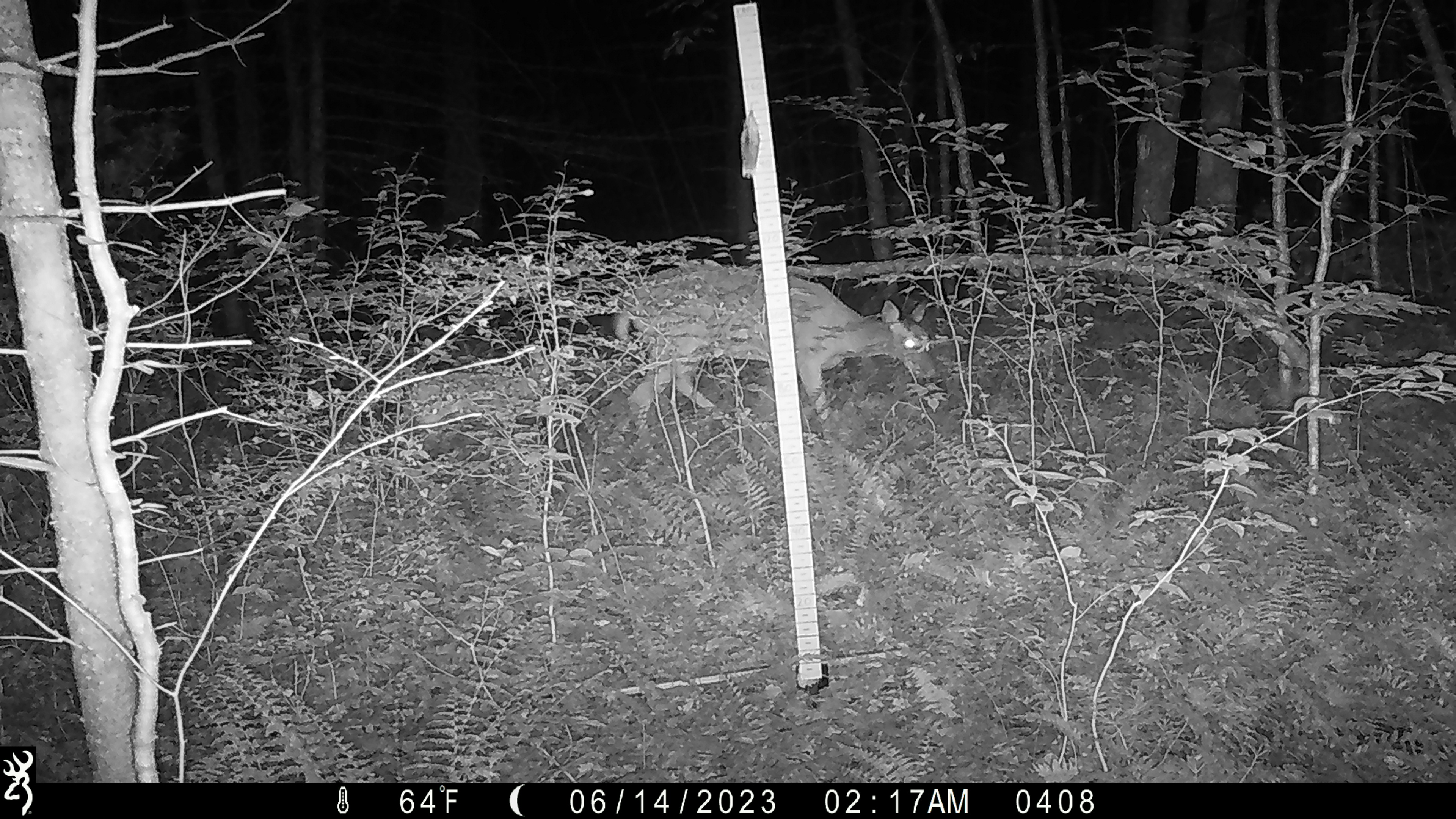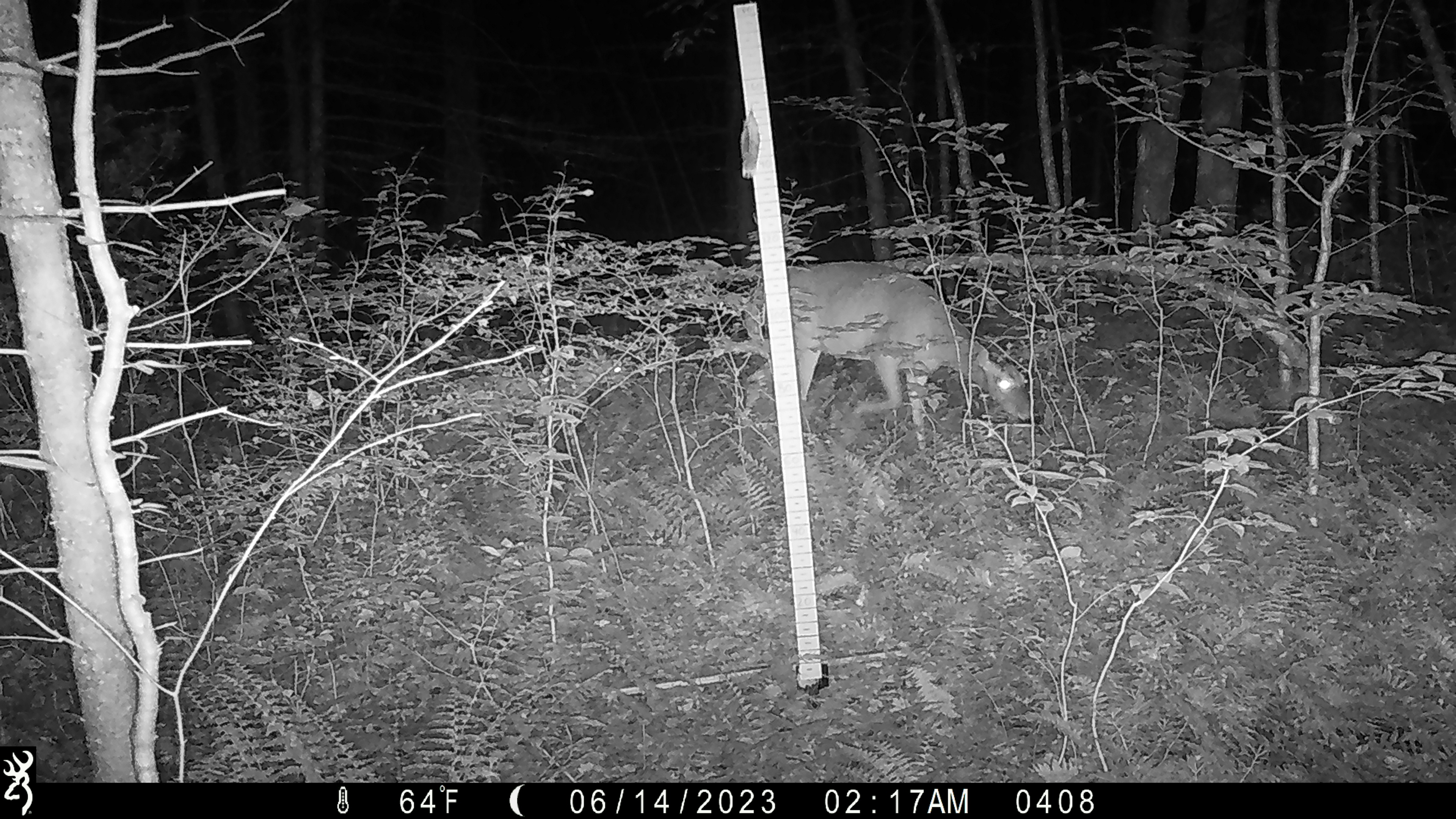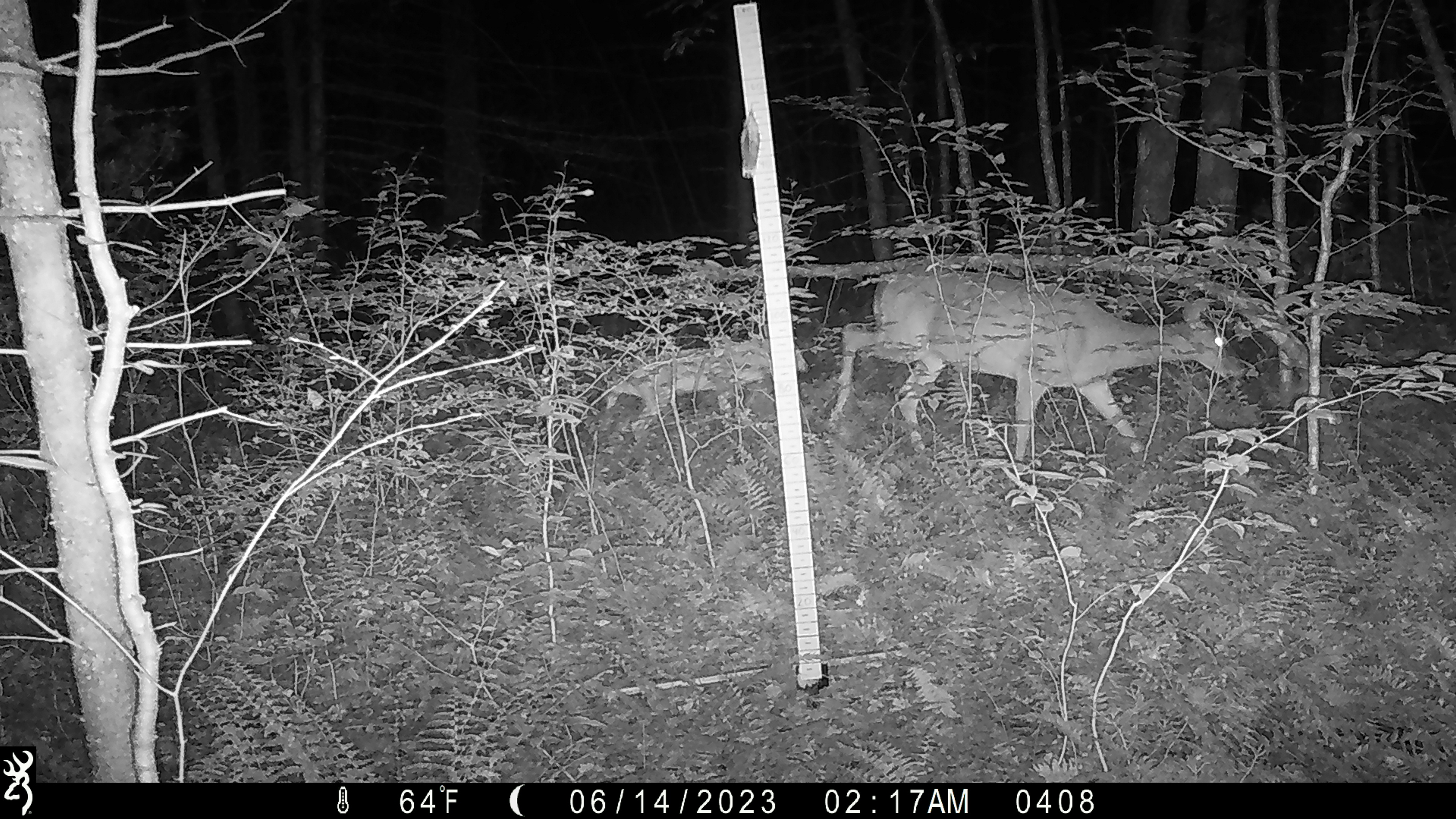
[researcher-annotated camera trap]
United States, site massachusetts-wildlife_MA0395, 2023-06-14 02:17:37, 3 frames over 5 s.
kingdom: Animalia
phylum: Chordata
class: Mammalia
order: Artiodactyla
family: Cervidae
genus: Odocoileus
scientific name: Odocoileus virginianus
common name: white-tailed deer